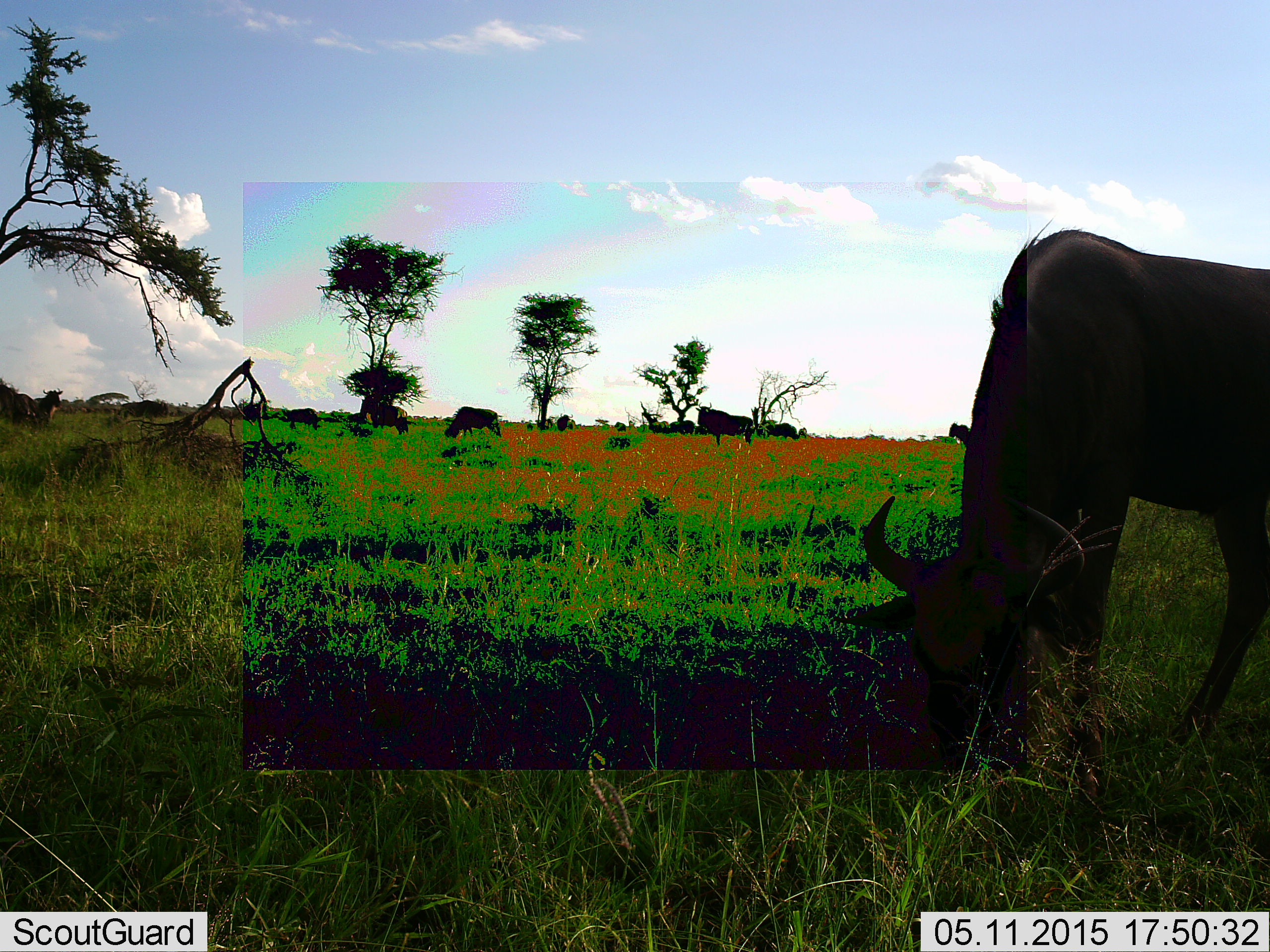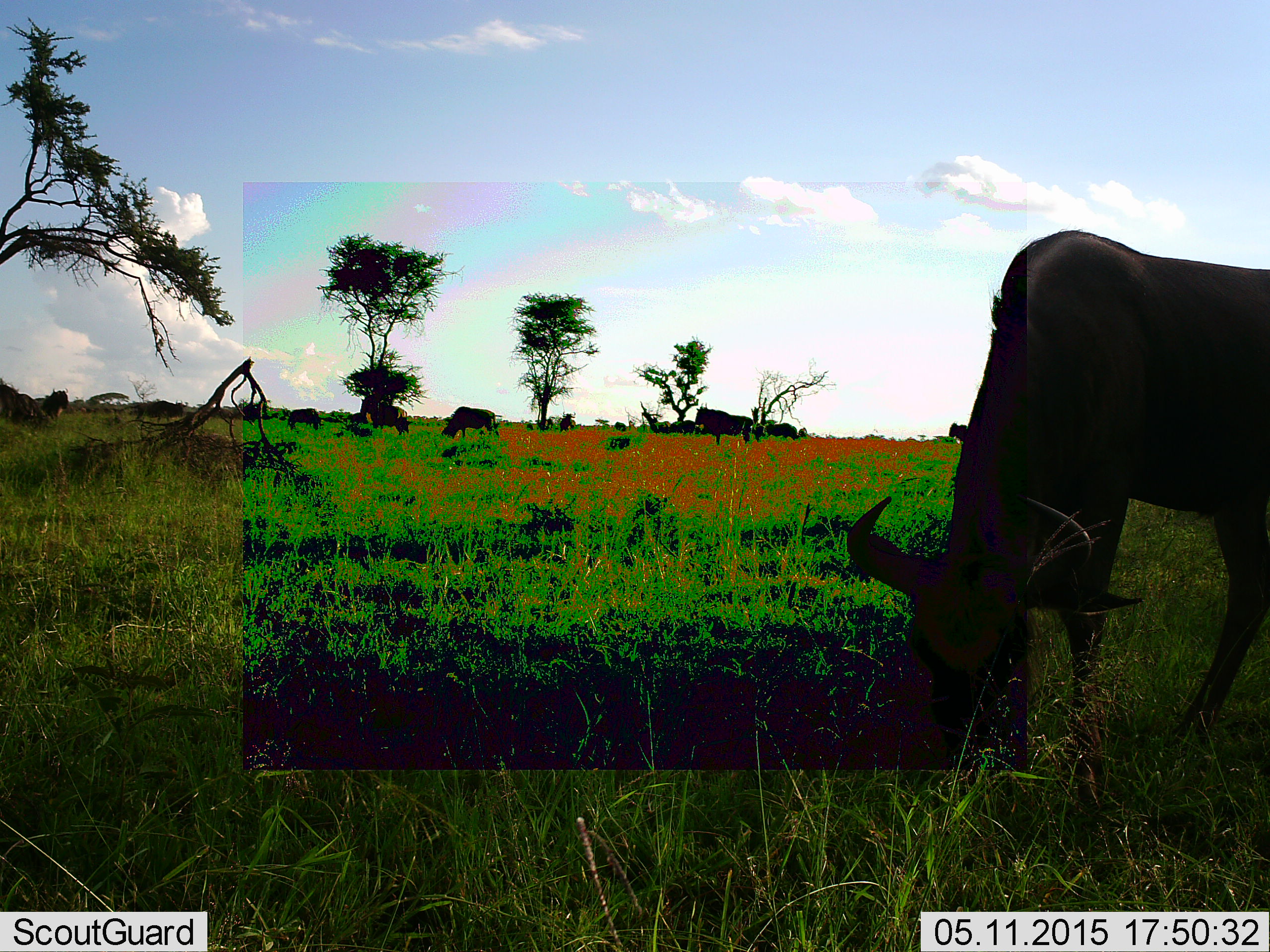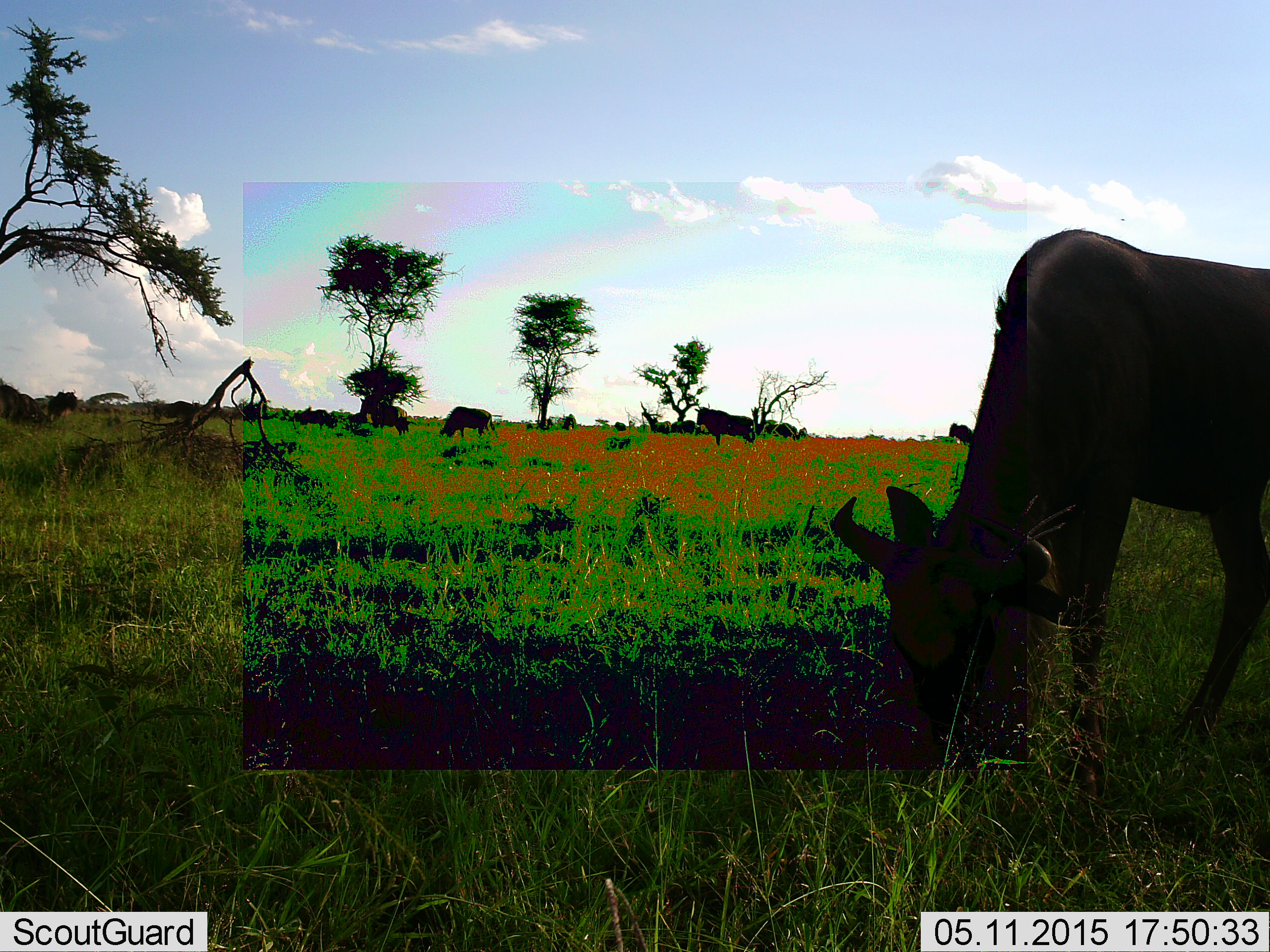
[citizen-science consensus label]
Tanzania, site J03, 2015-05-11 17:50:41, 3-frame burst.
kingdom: Animalia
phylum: Chordata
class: Mammalia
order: Artiodactyla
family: Bovidae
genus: Connochaetes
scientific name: Connochaetes taurinus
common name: blue wildebeest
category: wildebeest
Wildebeest (blue wildebeest) (Connochaetes taurinus), count 8. Behavior (volunteer vote fractions): standing 60%, resting 20%, moving 10%, interacting 0%. Young present (vote fraction): 0%. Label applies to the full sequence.